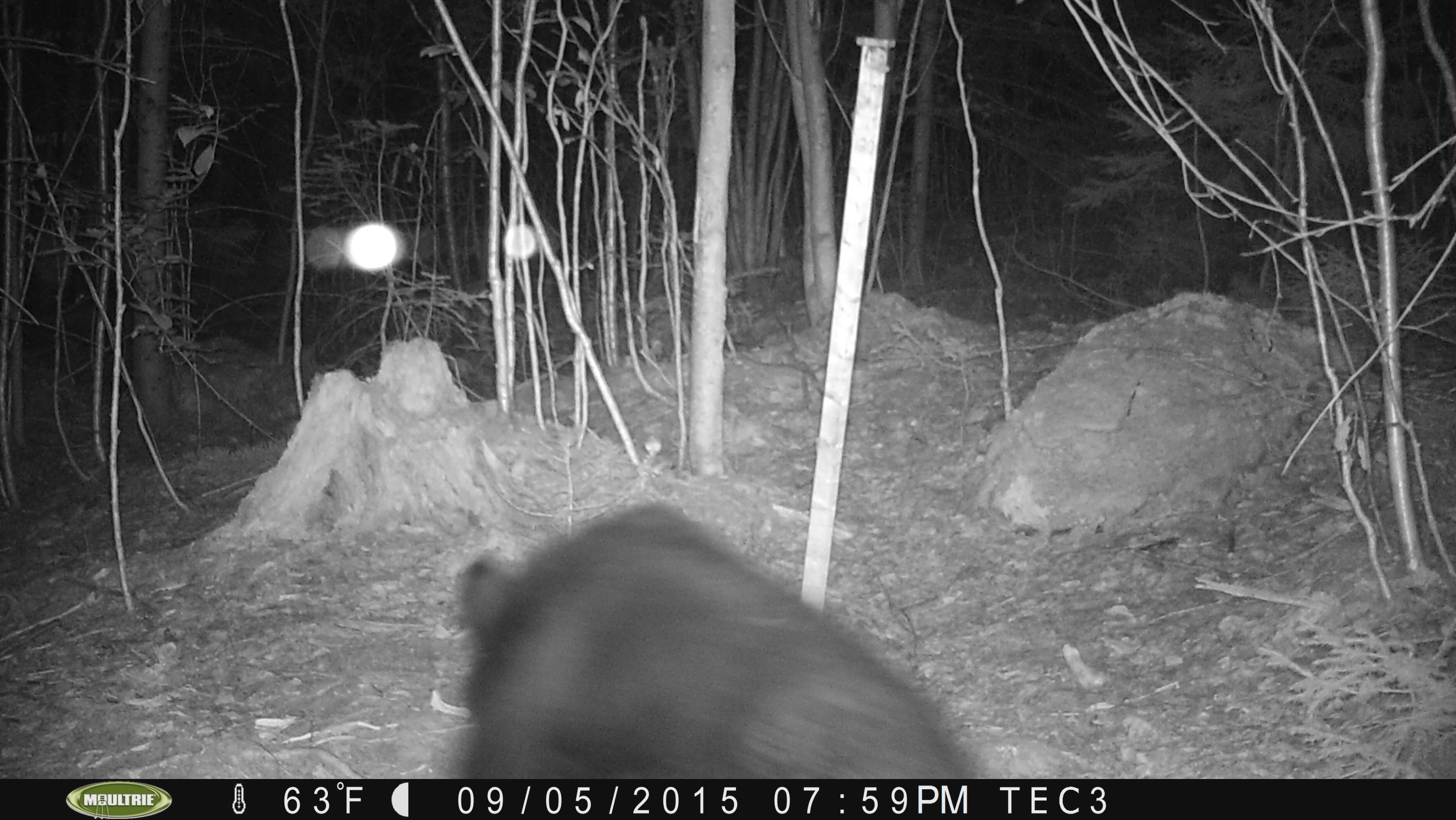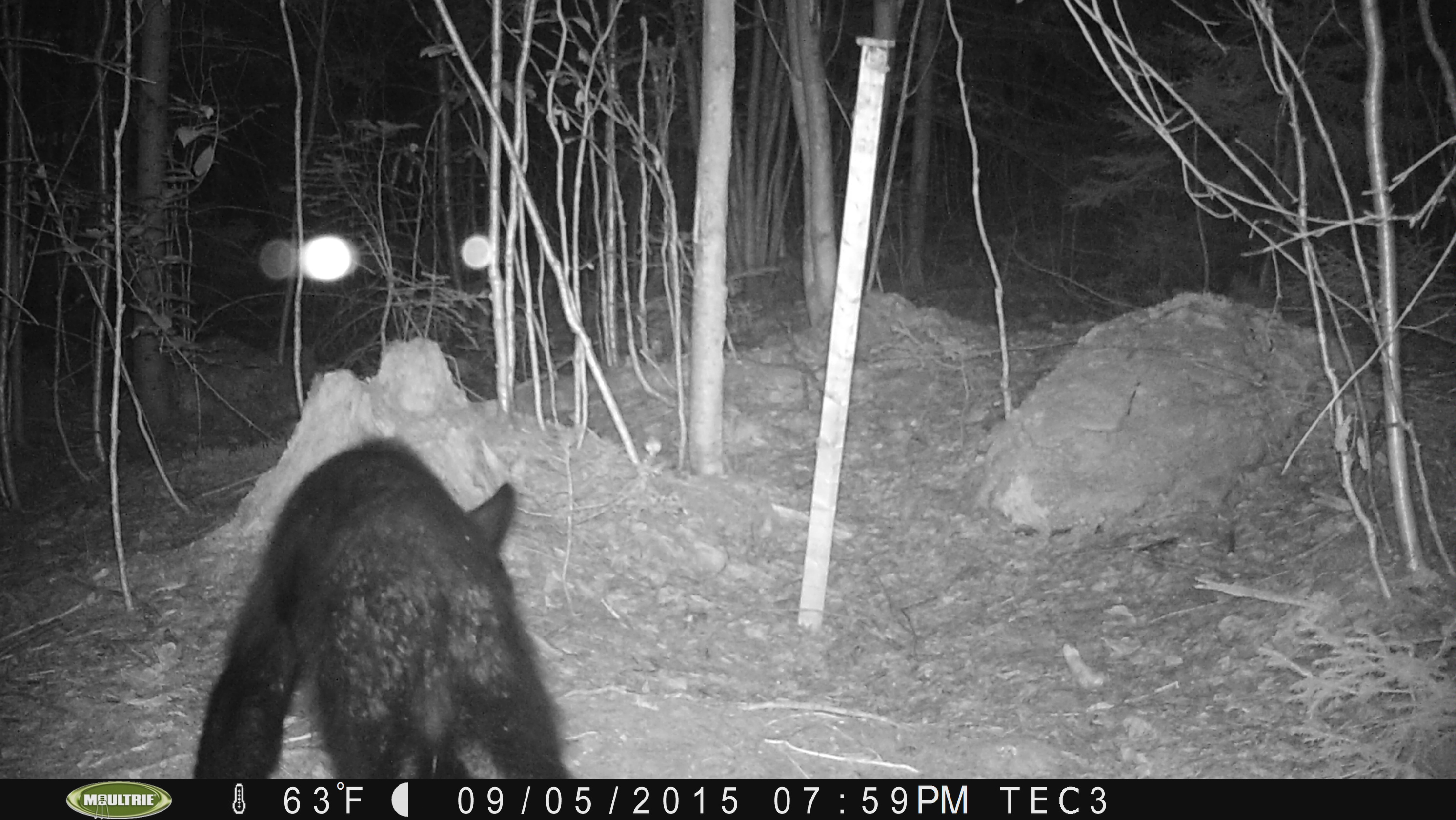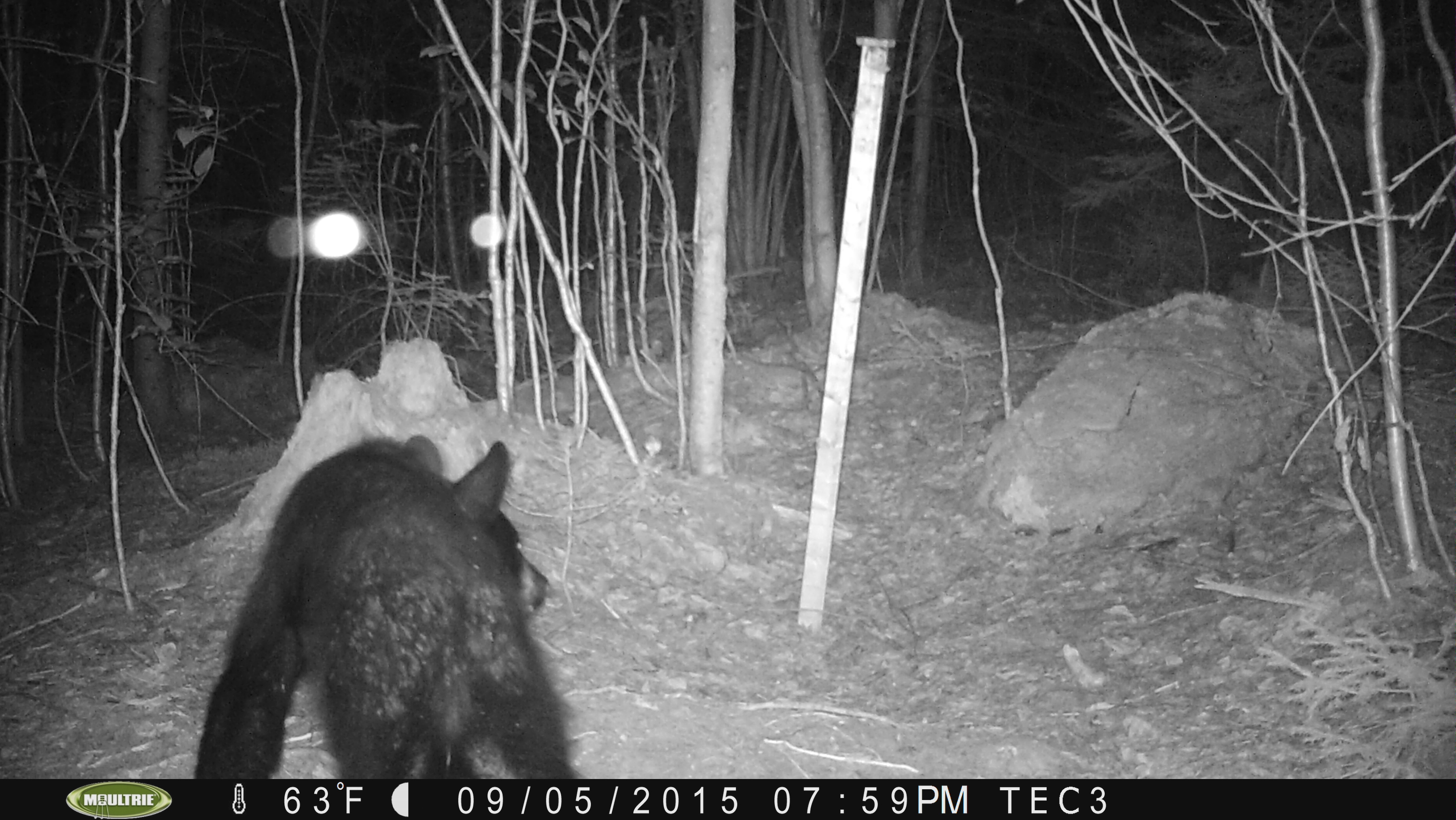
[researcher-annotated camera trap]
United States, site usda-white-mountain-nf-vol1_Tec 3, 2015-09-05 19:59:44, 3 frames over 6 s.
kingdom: Animalia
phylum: Chordata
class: Mammalia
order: Carnivora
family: Ursidae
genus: Ursus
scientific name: Ursus americanus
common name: black bear